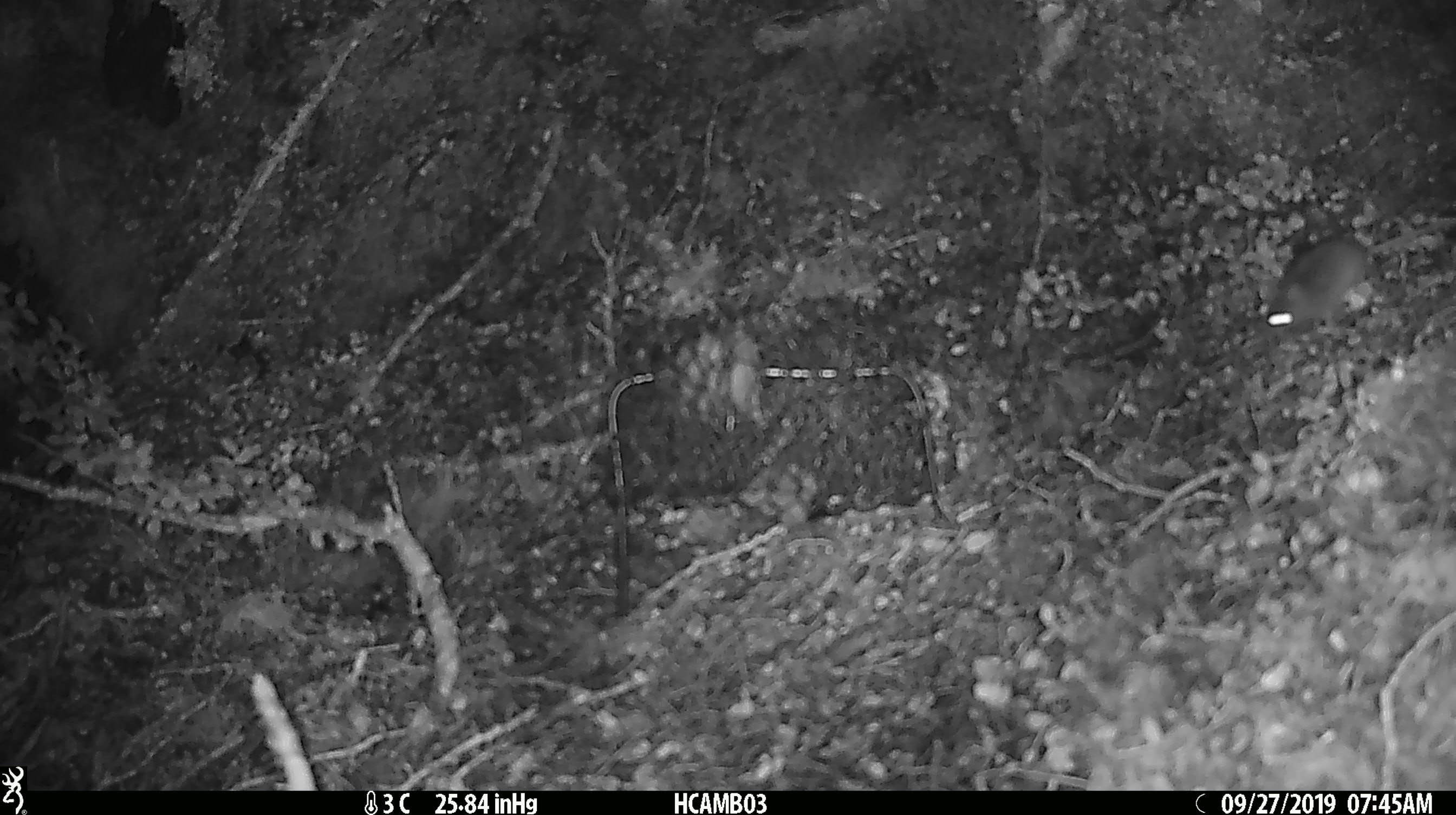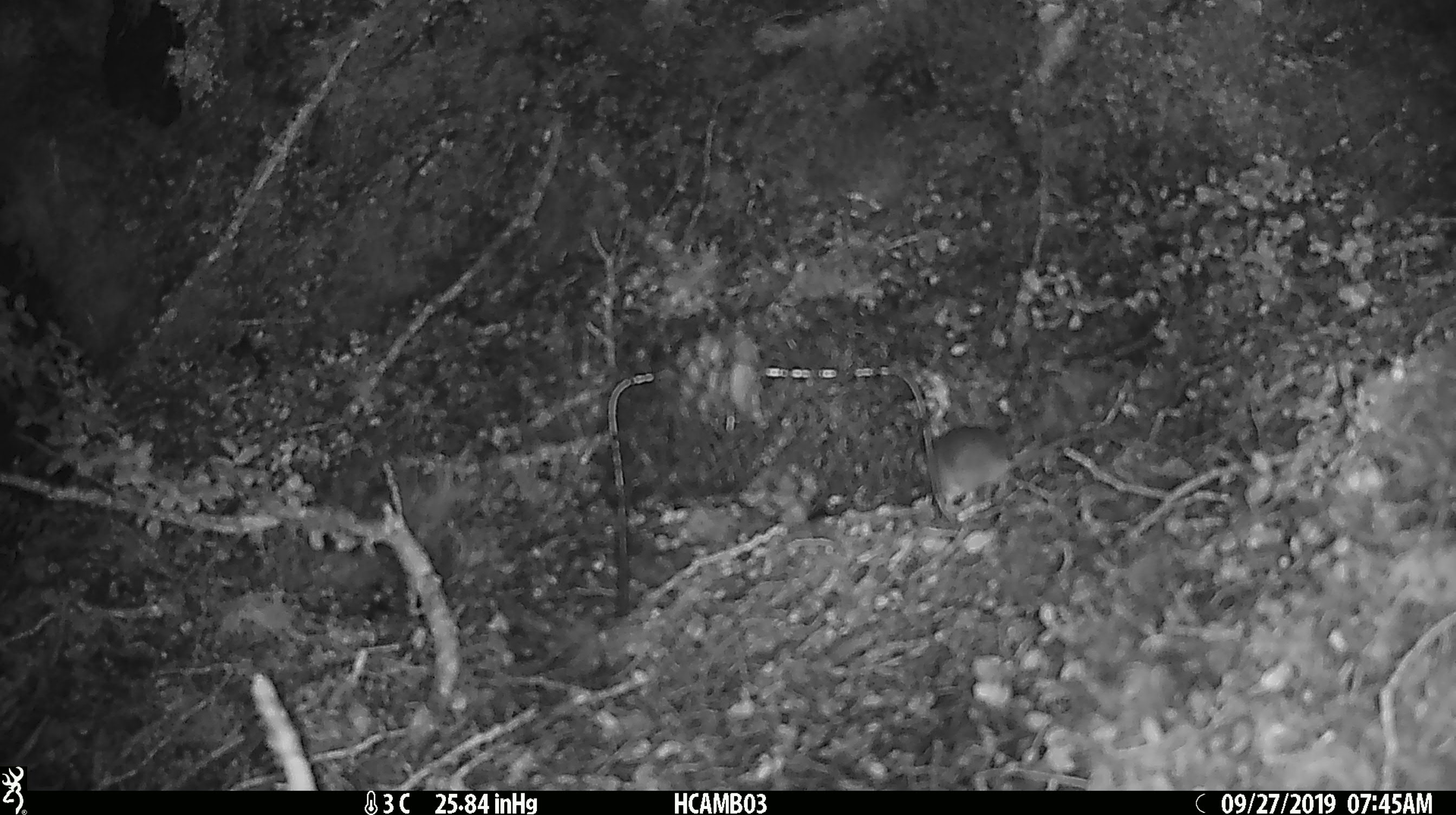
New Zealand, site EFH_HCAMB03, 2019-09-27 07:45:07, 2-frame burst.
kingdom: Animalia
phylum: Chordata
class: Mammalia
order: Rodentia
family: Muridae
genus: Mus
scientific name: Mus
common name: mouse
Mouse (Mus).